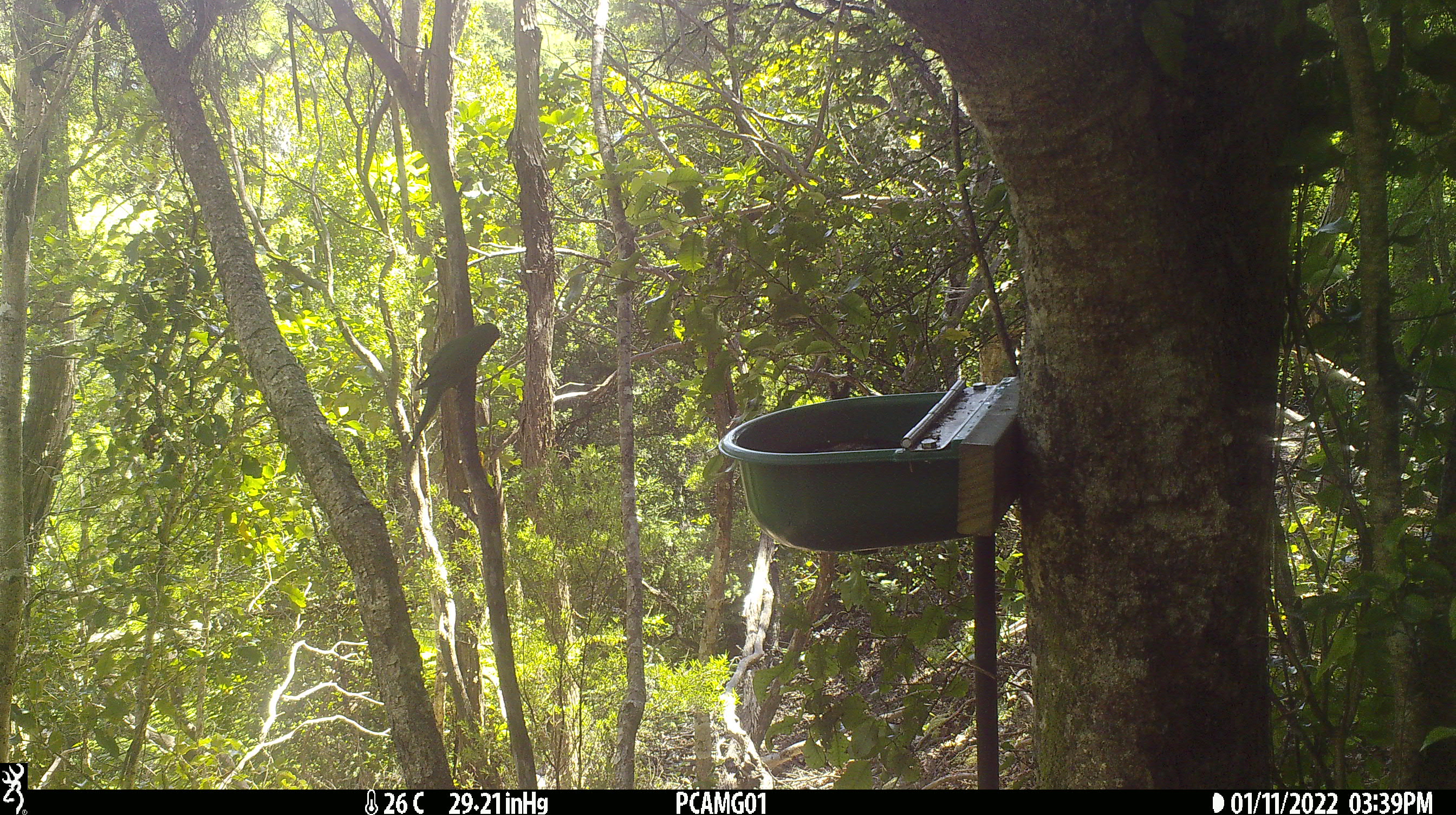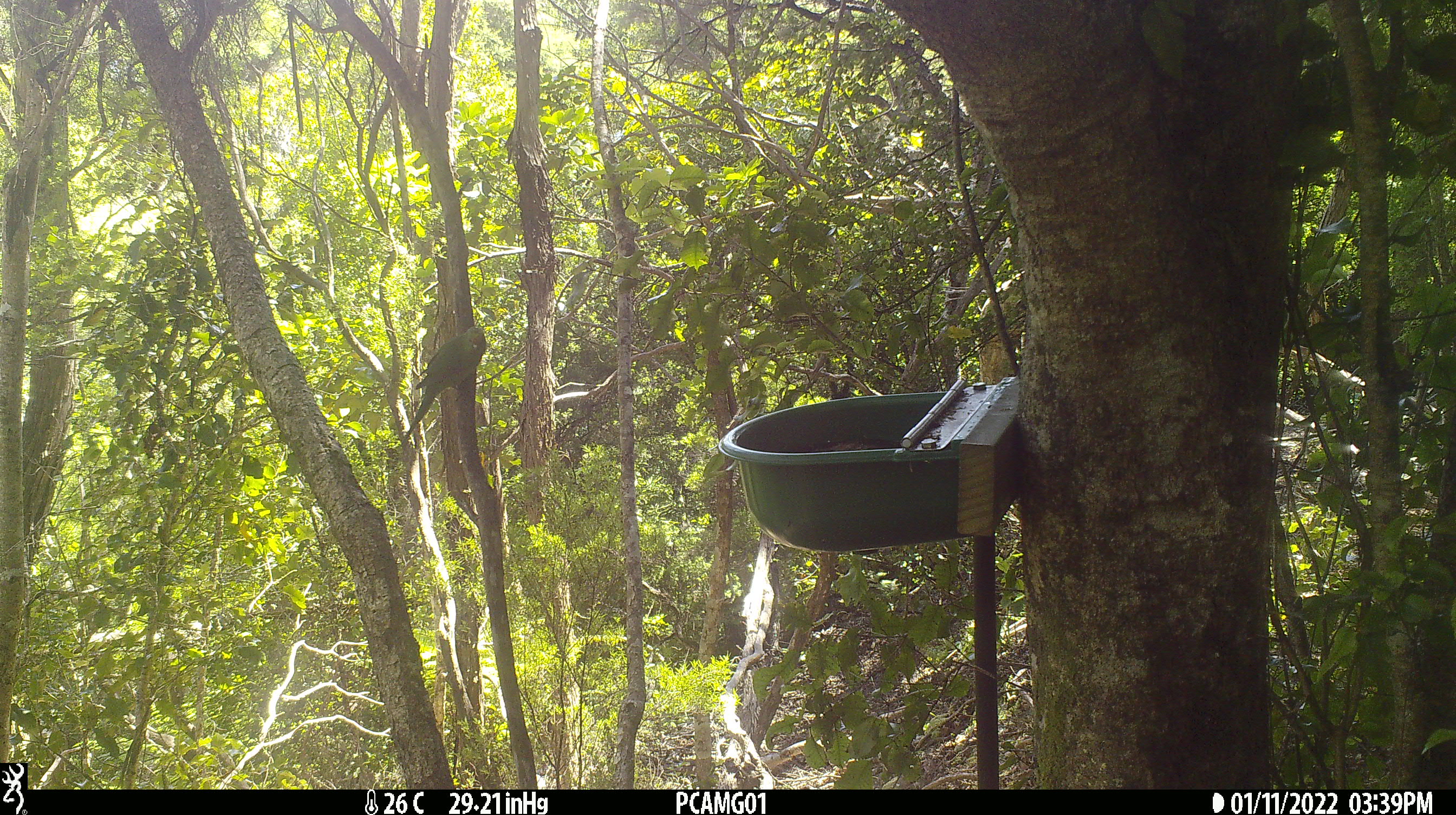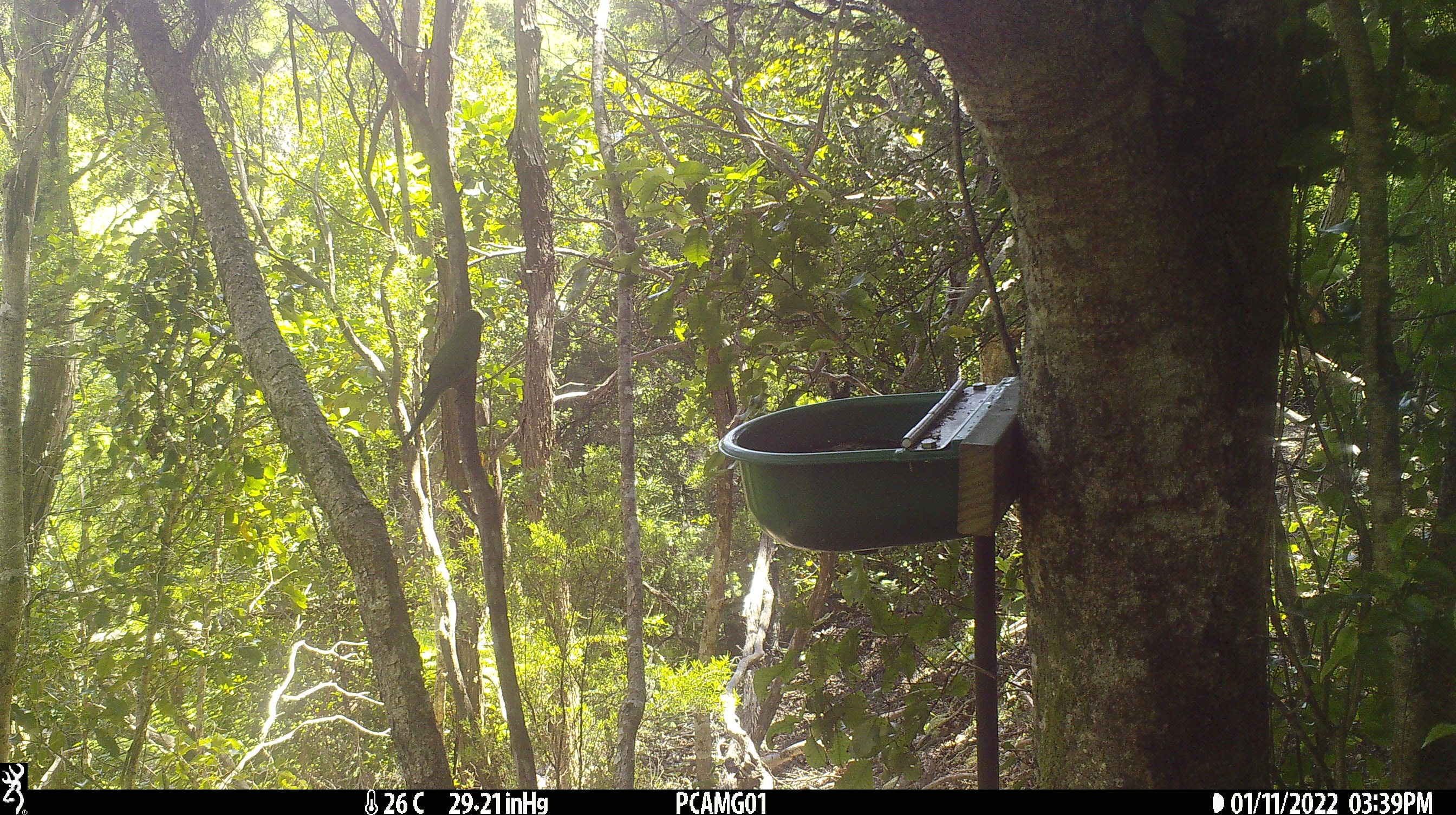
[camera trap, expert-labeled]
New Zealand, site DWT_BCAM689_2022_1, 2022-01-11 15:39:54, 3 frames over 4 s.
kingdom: Animalia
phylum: Chordata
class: Aves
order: Psittaciformes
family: Psittaculidae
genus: Cyanoramphus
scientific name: Cyanoramphus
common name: parakeet